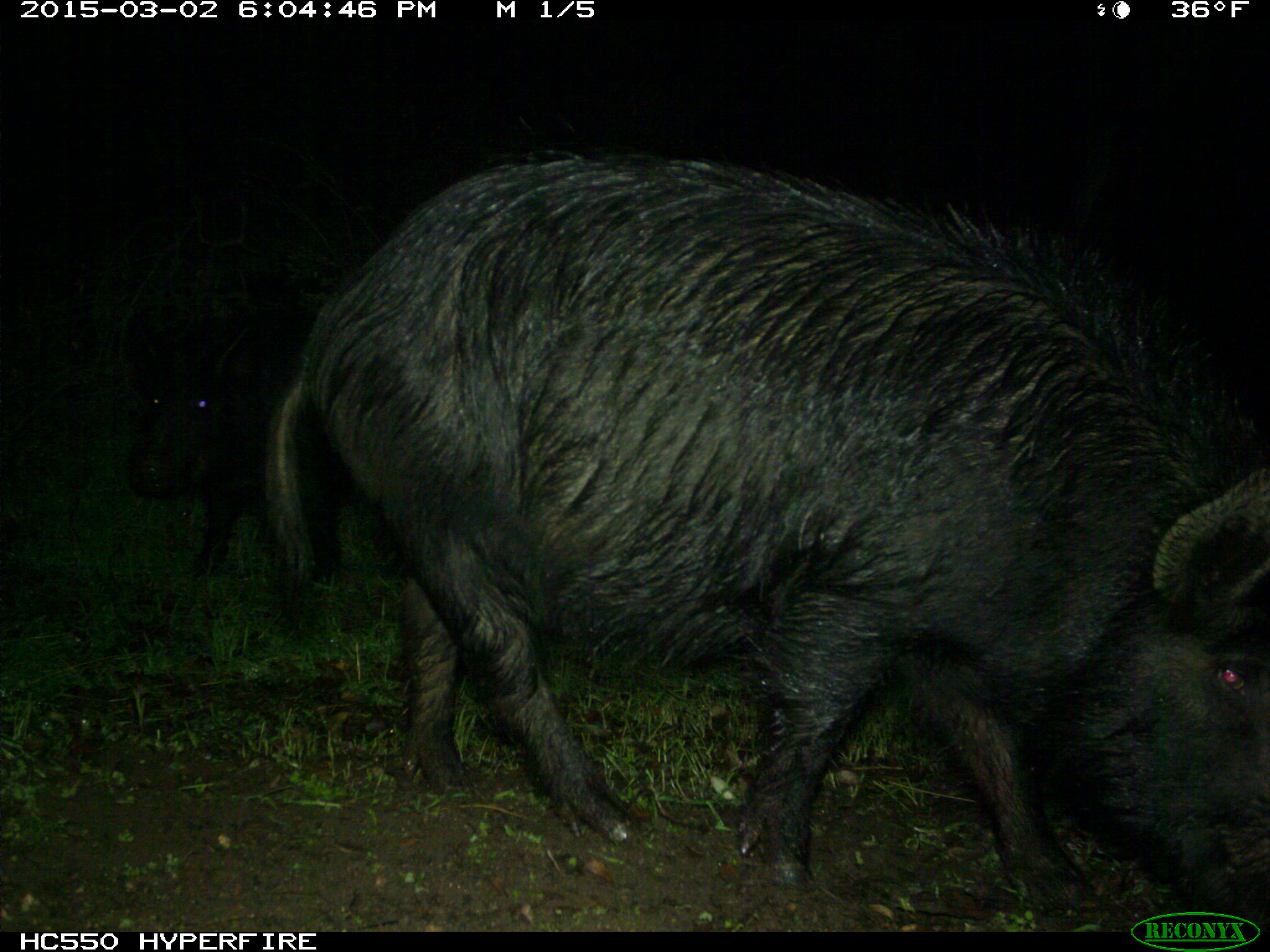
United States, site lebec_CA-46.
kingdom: Animalia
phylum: Chordata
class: Mammalia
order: Artiodactyla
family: Suidae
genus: Sus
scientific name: Sus scrofa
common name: wild boar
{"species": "Sus scrofa (wild boar)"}